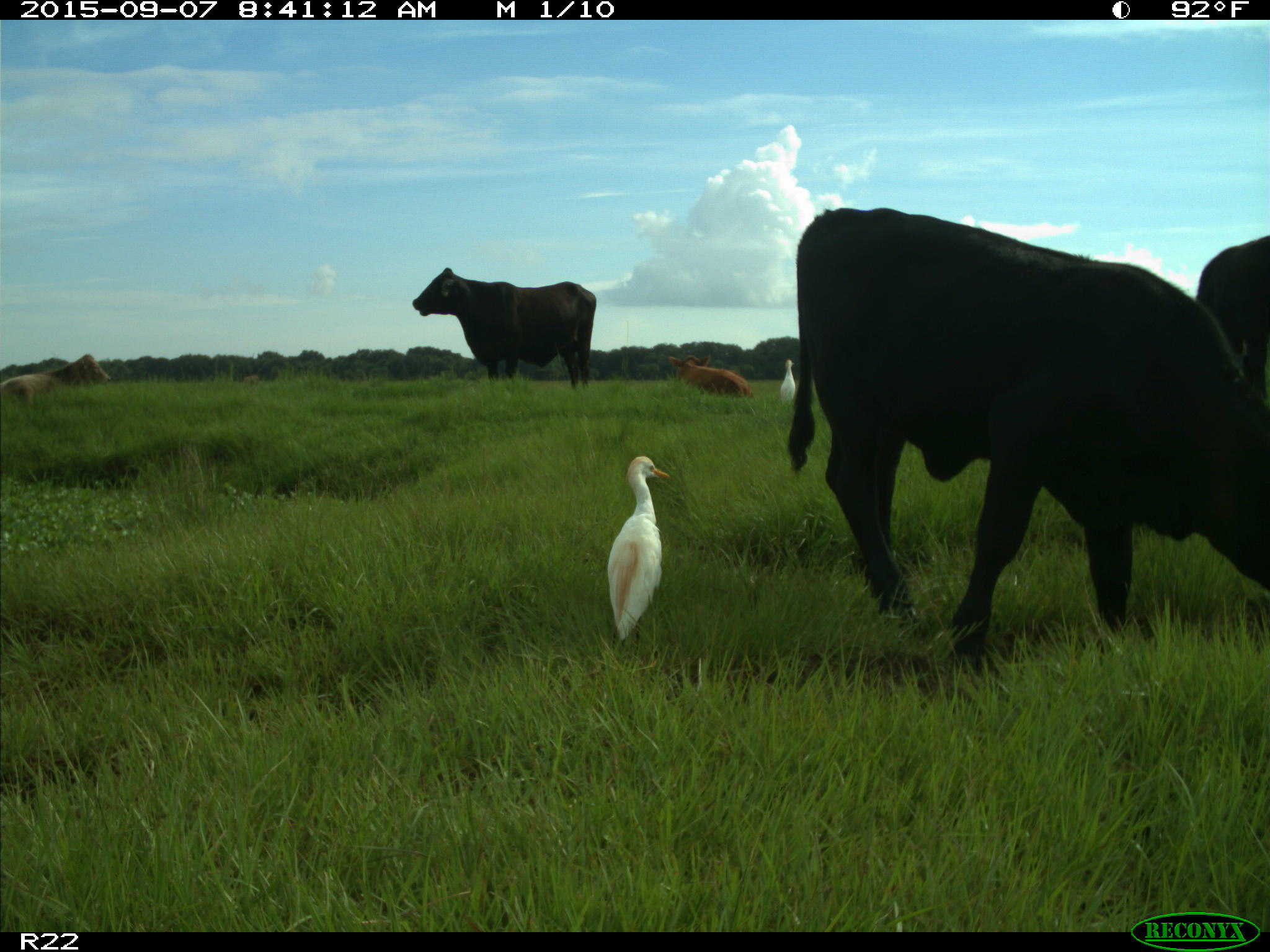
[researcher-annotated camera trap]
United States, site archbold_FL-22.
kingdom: Animalia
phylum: Chordata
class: Mammalia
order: Artiodactyla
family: Bovidae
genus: Bos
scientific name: Bos taurus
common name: domestic cow